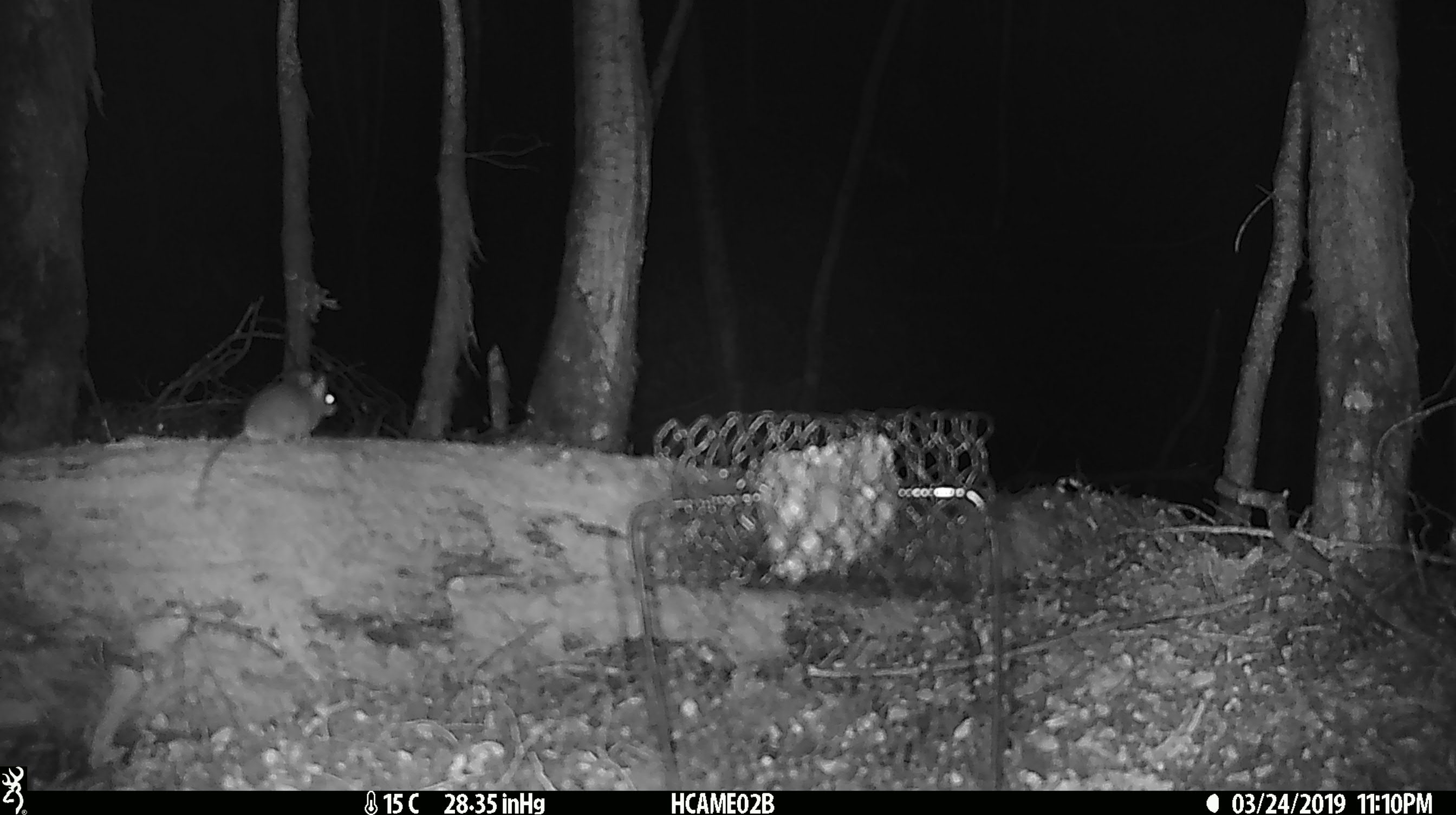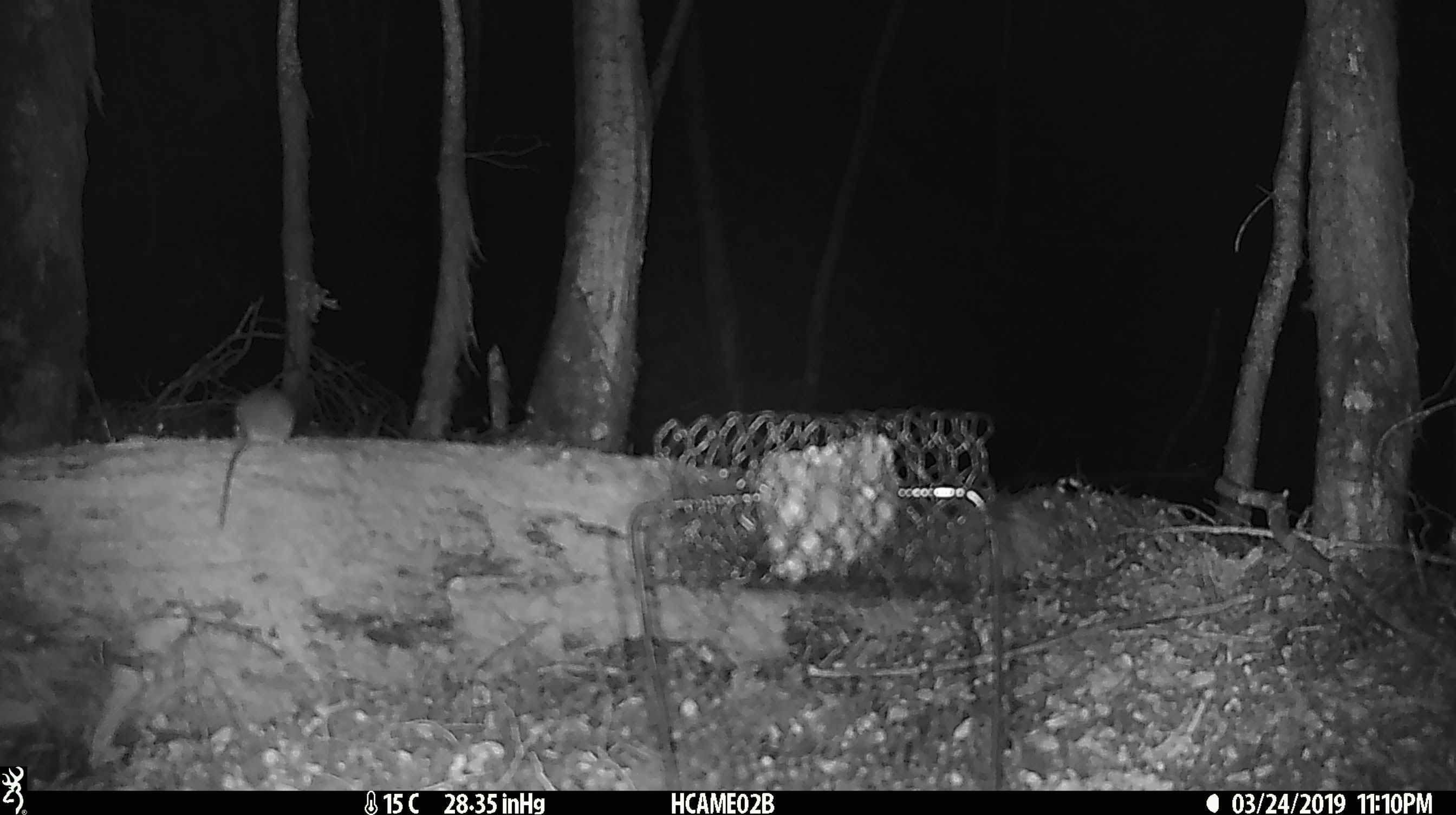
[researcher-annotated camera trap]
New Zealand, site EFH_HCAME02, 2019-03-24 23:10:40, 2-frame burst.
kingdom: Animalia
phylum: Chordata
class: Mammalia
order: Rodentia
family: Muridae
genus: Mus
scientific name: Mus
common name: mouse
Mouse (Mus).